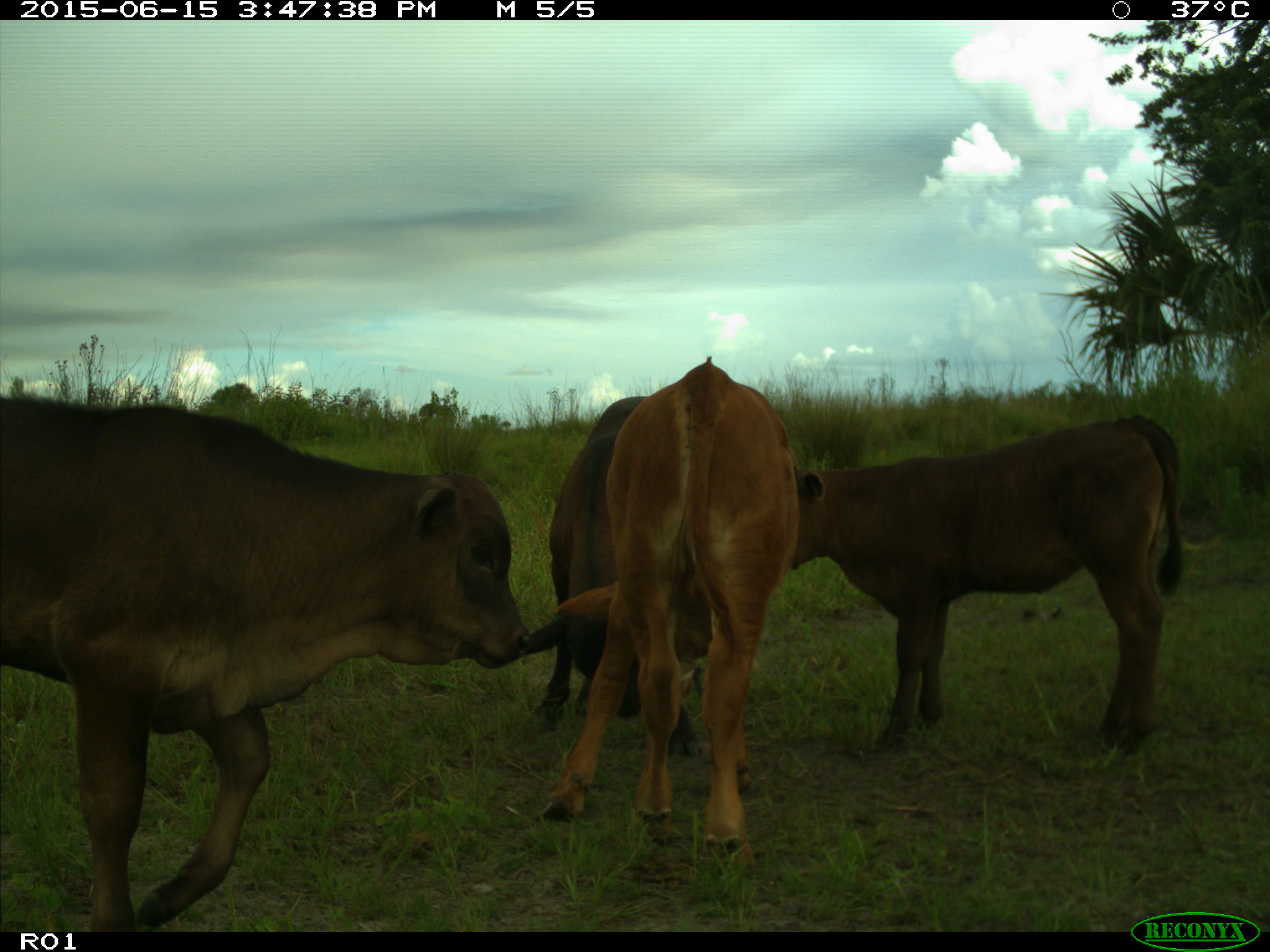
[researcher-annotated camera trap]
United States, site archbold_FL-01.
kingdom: Animalia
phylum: Chordata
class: Mammalia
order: Artiodactyla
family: Bovidae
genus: Bos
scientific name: Bos taurus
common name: domestic cow